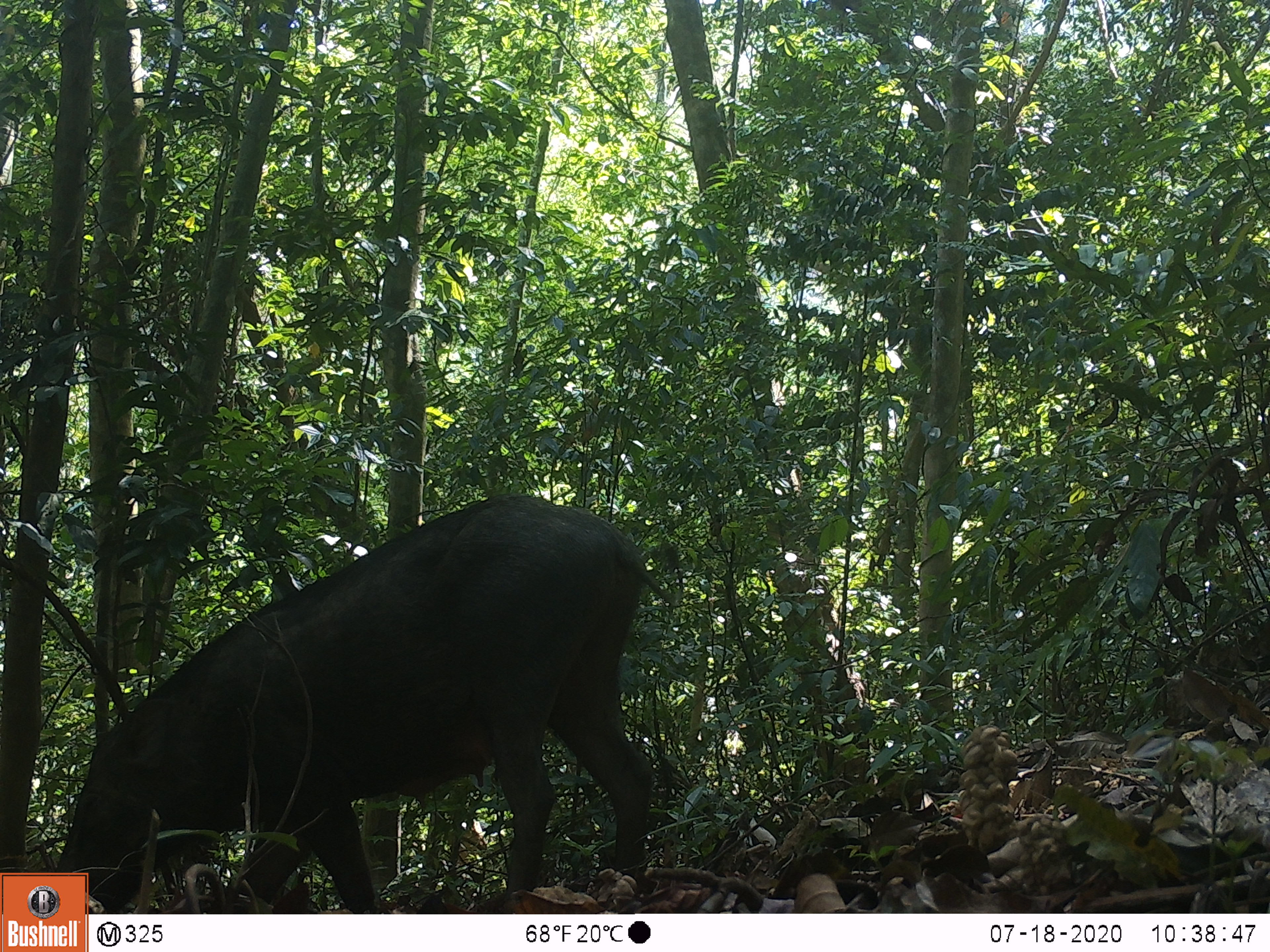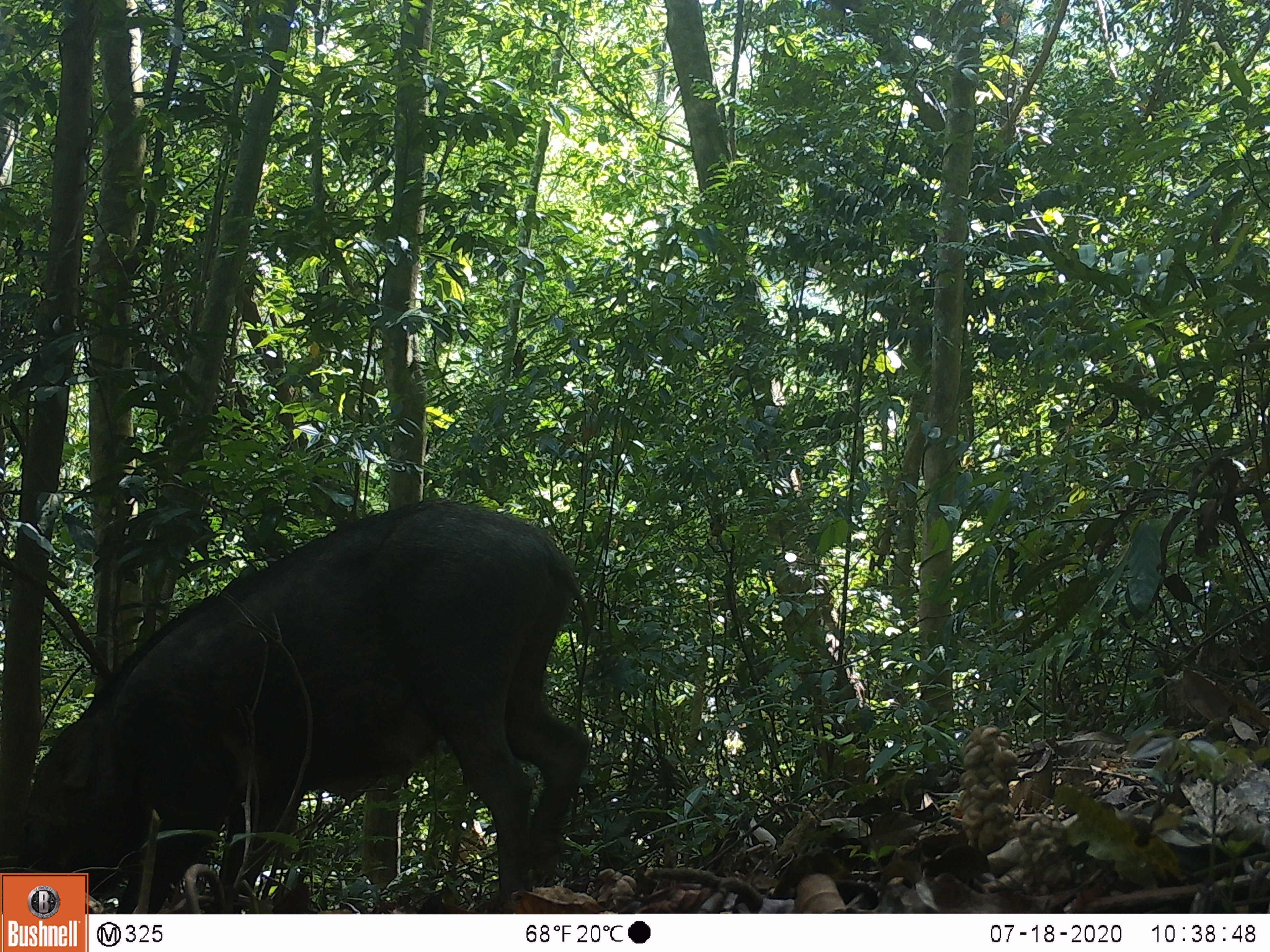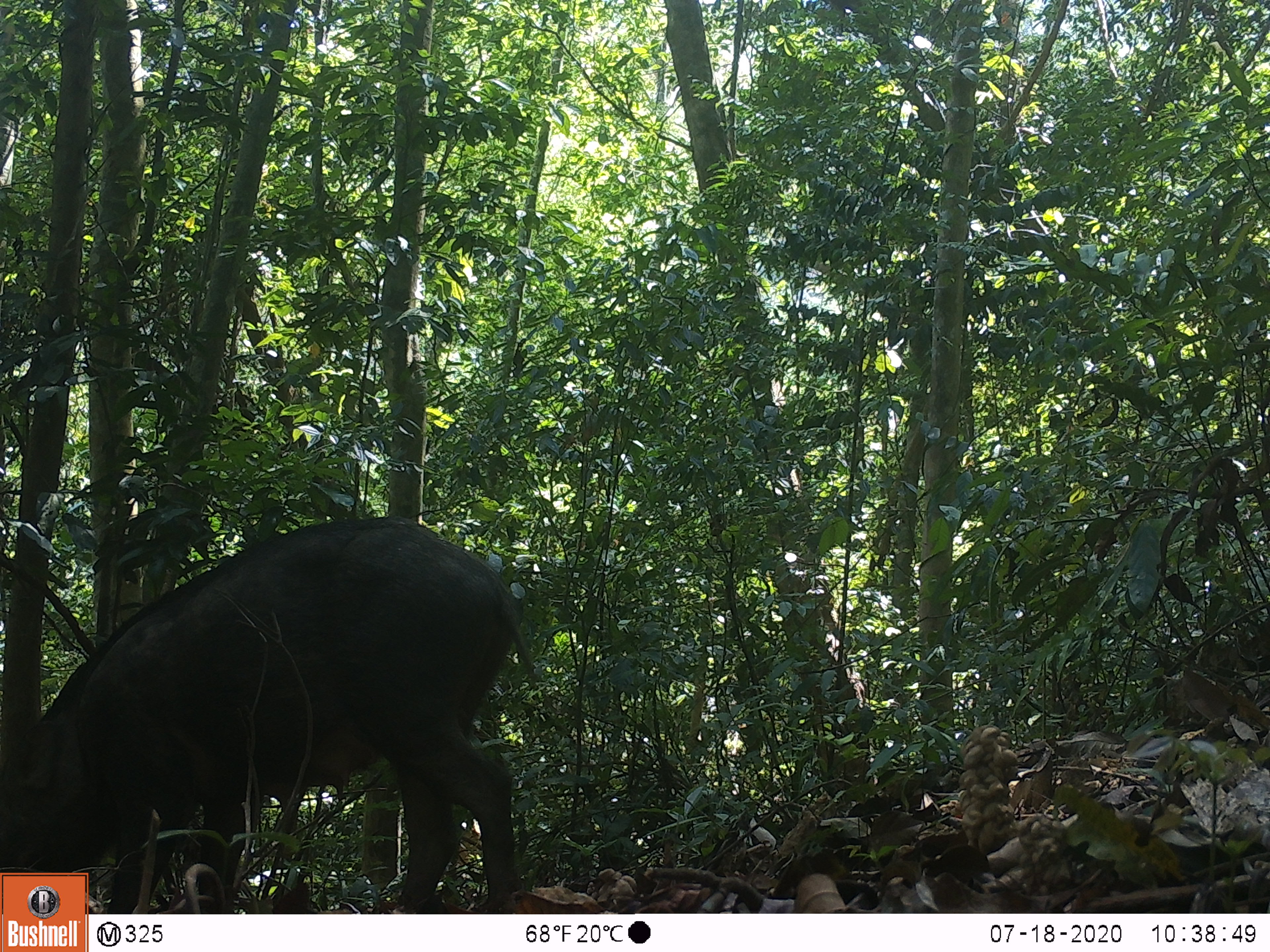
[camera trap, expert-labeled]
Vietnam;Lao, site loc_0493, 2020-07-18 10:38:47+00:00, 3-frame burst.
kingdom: Animalia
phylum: Chordata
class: Mammalia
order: Artiodactyla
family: Suidae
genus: Sus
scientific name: Sus scrofa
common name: eurasian wild pig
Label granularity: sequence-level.